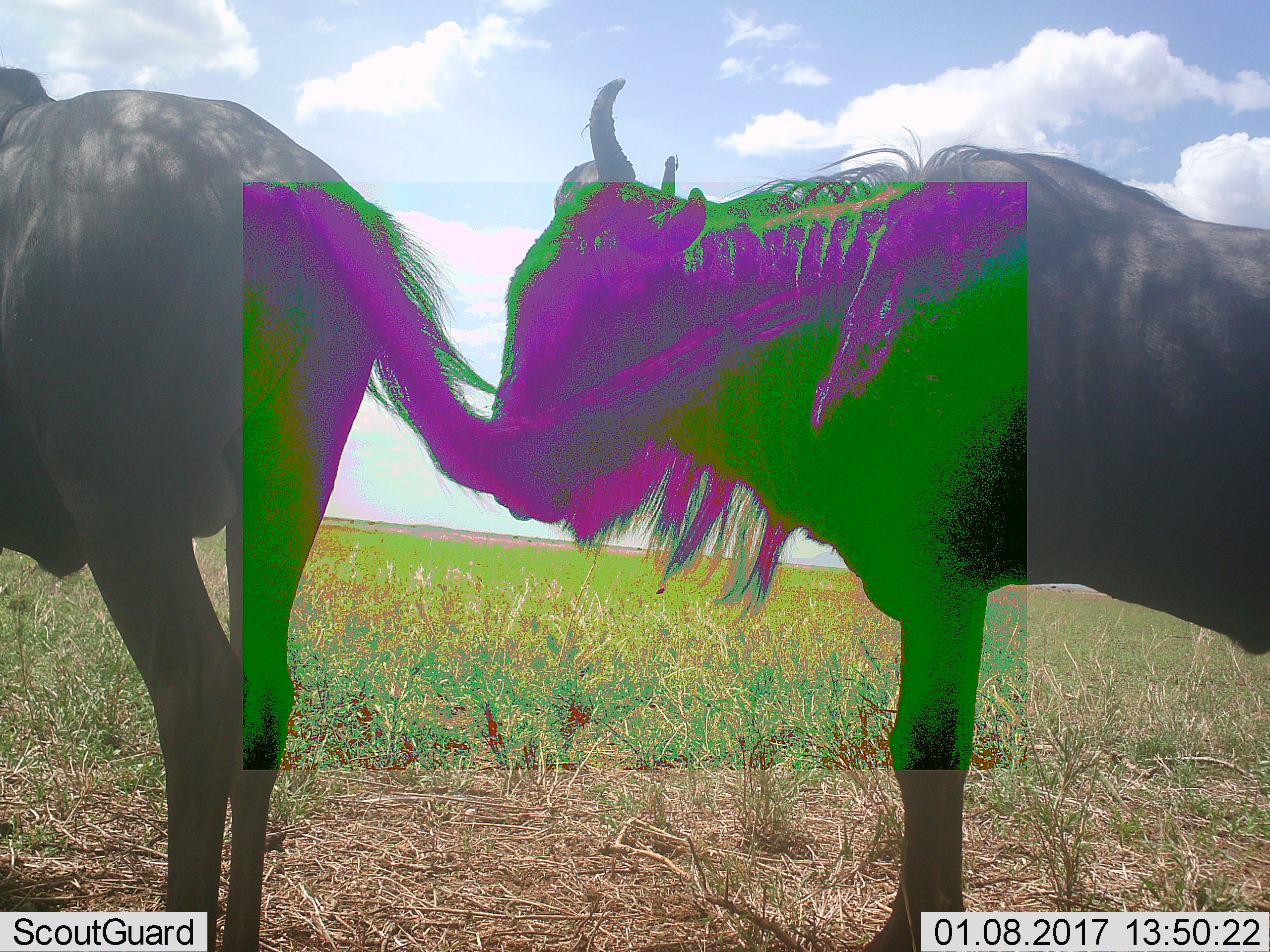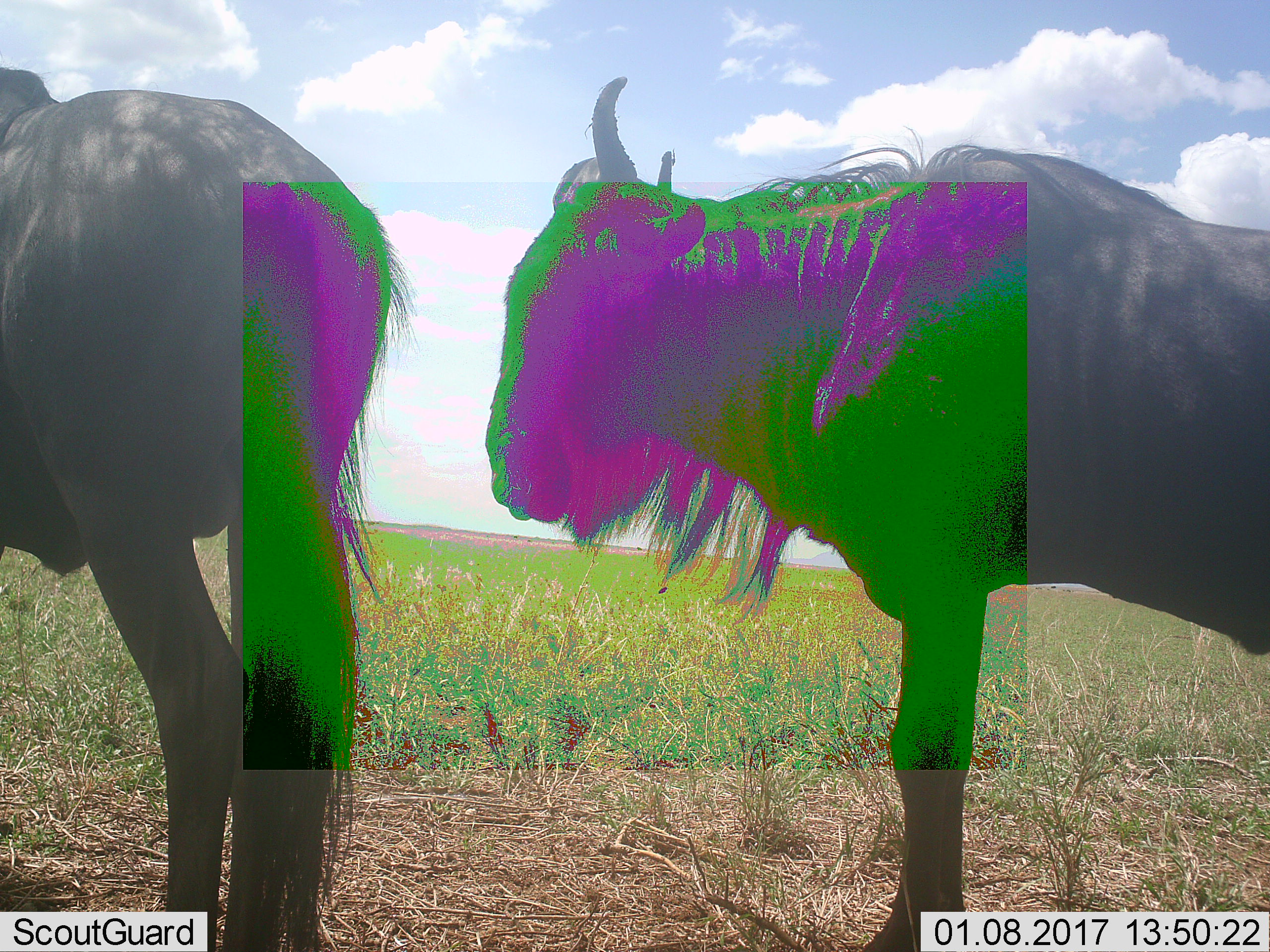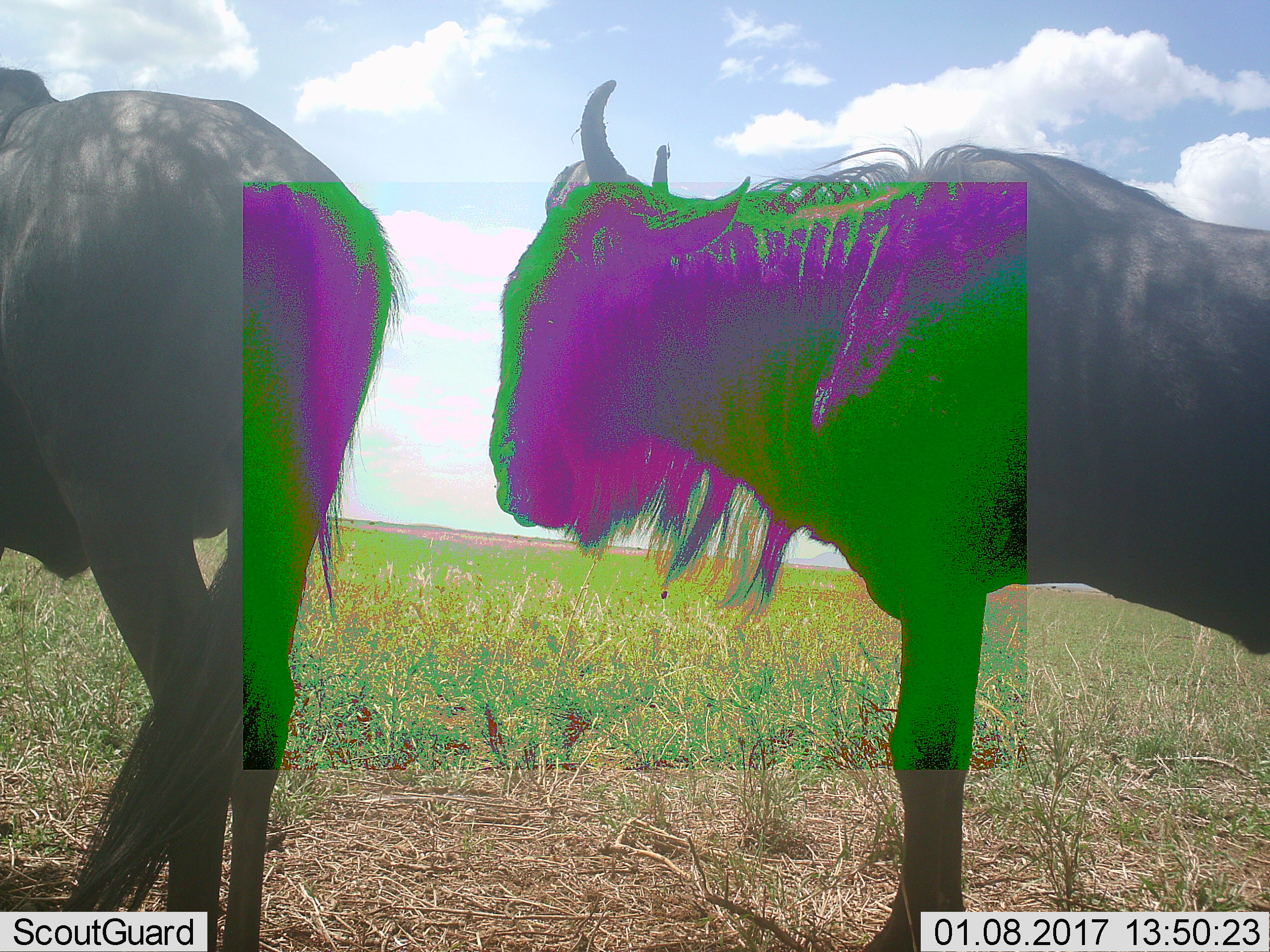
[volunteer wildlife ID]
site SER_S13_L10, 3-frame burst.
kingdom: Animalia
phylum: Chordata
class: Mammalia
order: Artiodactyla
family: Bovidae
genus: Connochaetes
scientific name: Connochaetes taurinus taurinus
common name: blue wildebeest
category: wildebeestblue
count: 2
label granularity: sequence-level